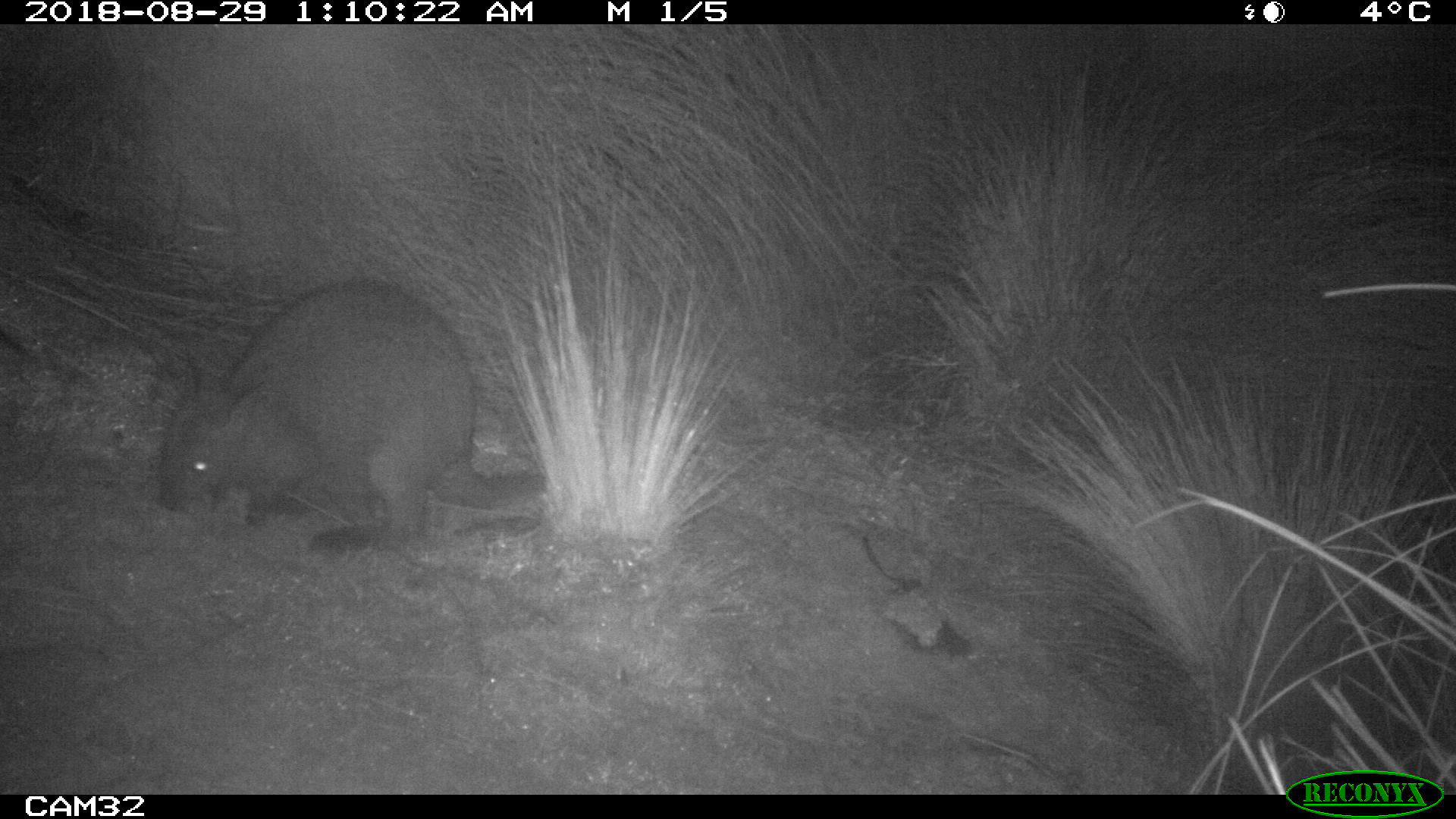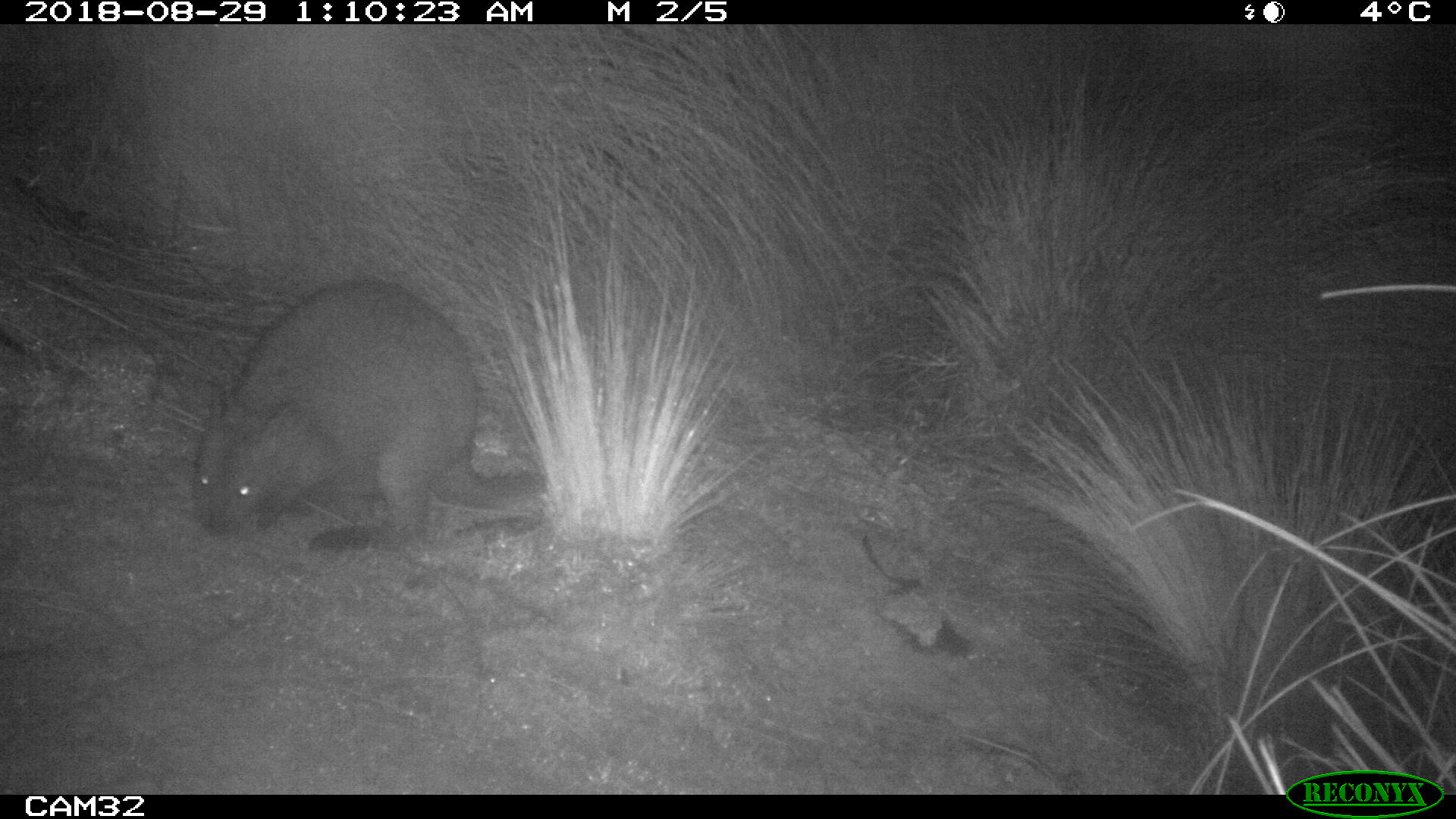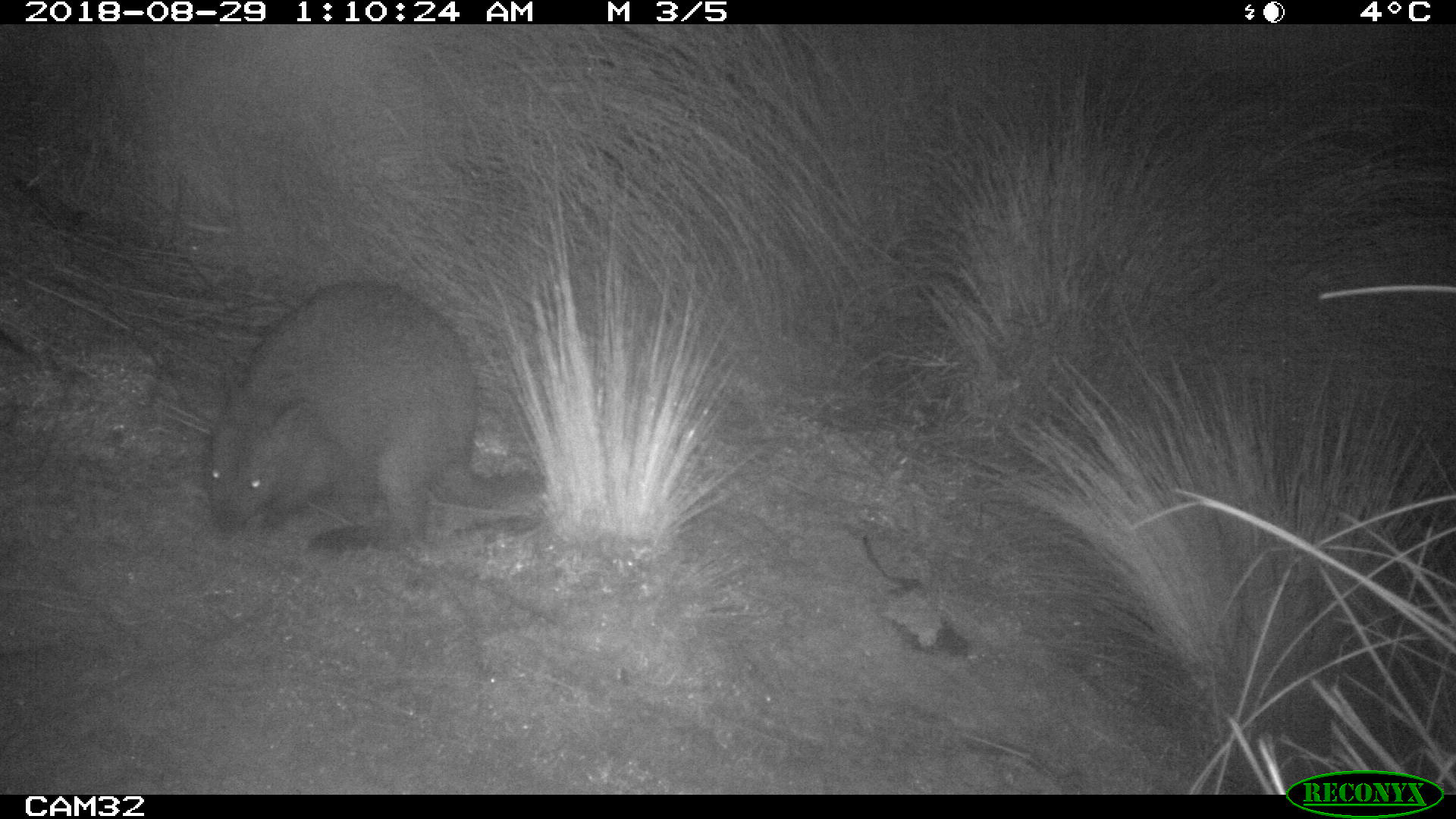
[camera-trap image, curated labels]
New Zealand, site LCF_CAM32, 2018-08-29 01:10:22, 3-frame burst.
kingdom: Animalia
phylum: Chordata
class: Mammalia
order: Diprotodontia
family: Macropodidae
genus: Notamacropus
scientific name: Notamacropus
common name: wallaby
Wallaby (Notamacropus).